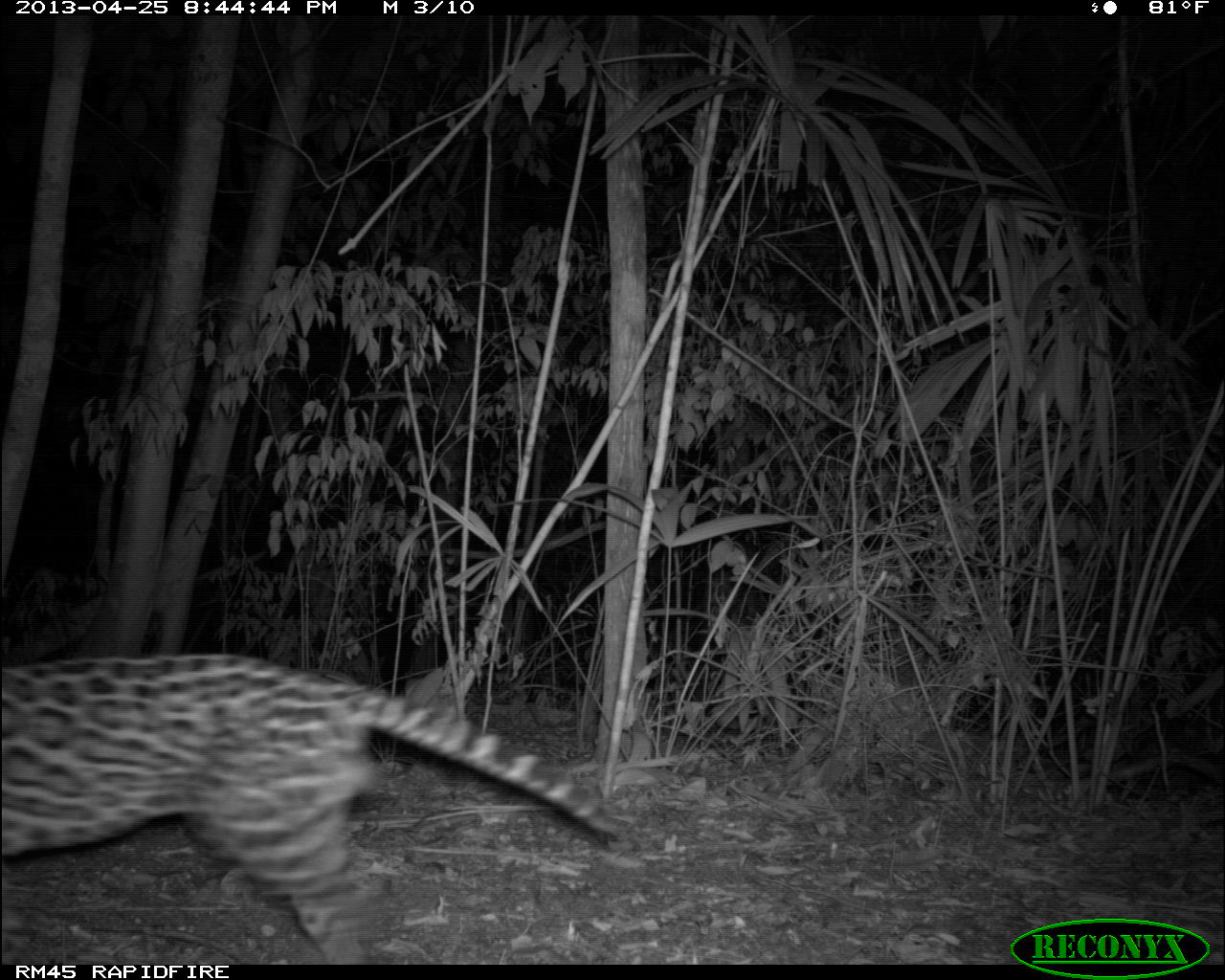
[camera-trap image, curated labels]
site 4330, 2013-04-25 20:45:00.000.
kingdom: Animalia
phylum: Chordata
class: Mammalia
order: Carnivora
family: Felidae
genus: Leopardus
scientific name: Leopardus pardalis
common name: ocelot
Leopardus pardalis (ocelot), count 1.